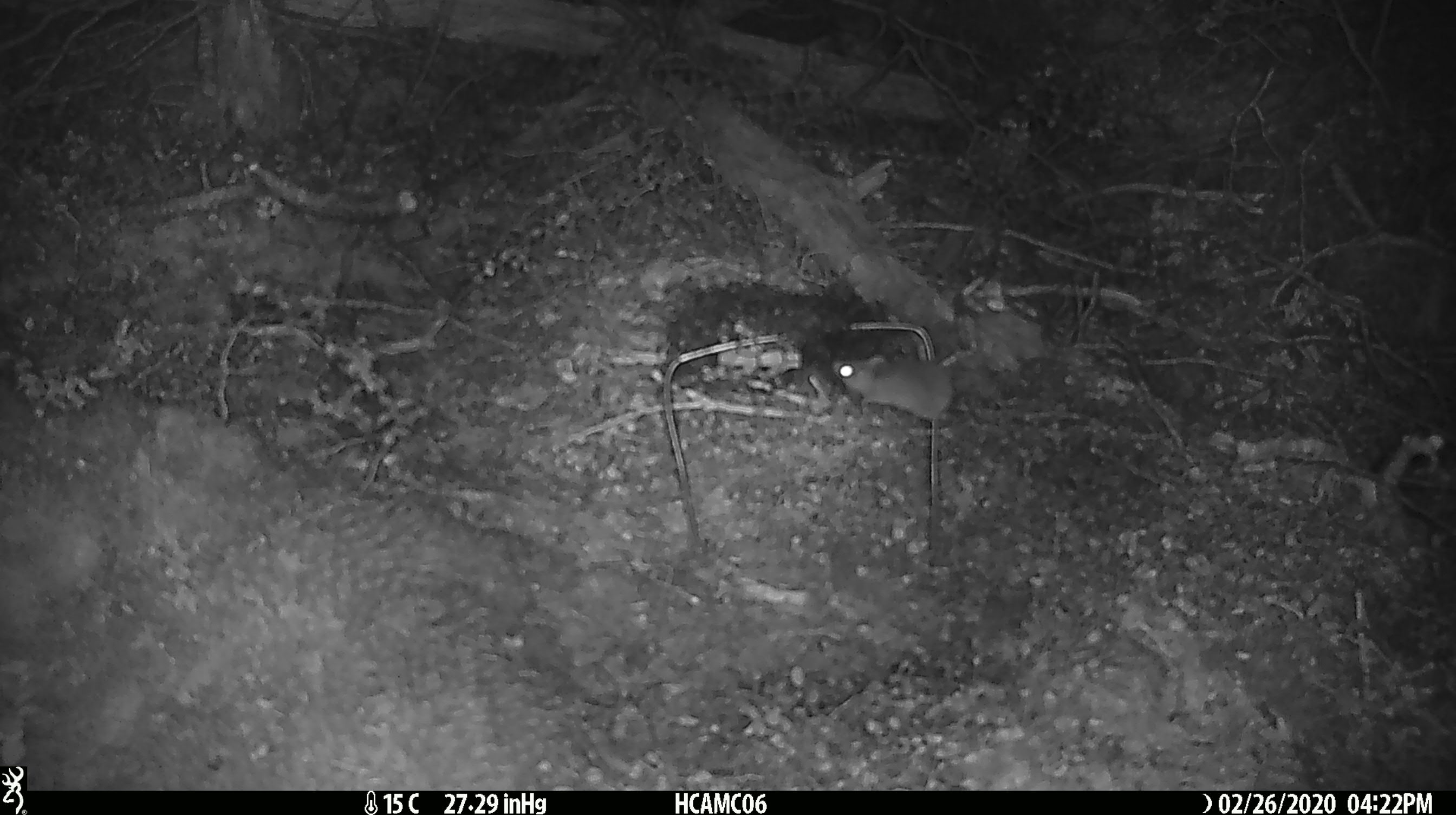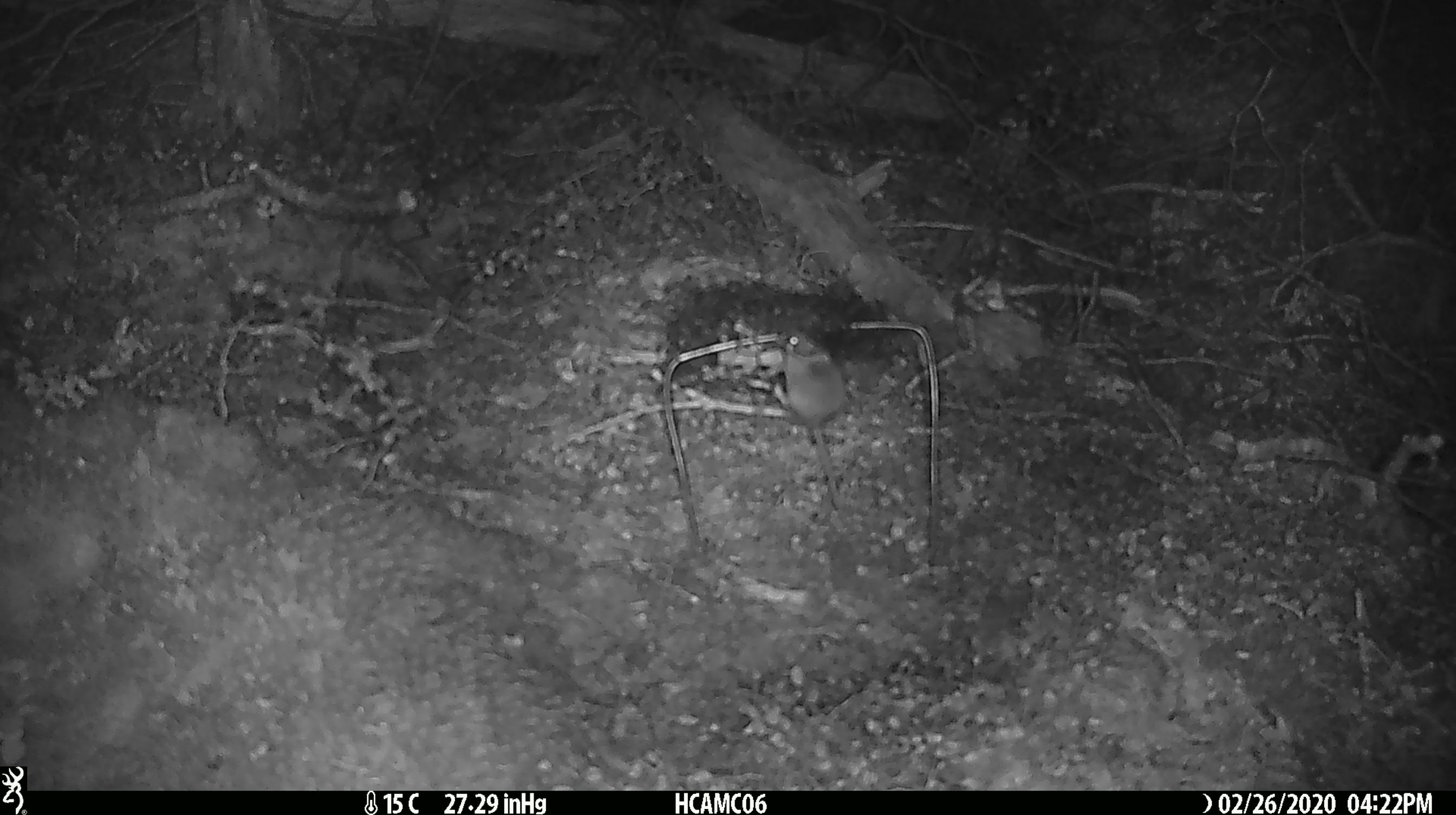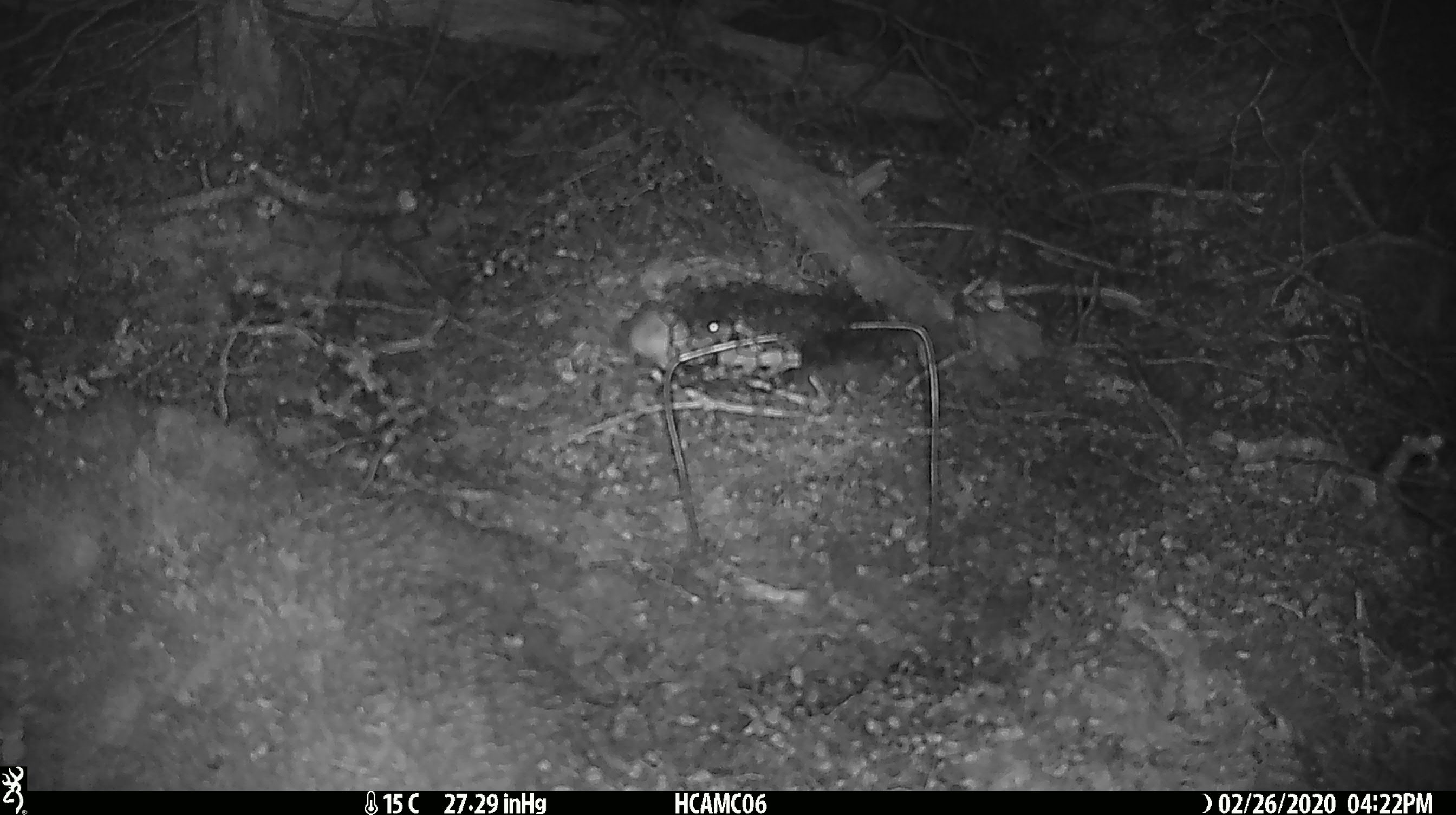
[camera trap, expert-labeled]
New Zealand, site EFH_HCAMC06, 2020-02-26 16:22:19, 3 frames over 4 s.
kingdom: Animalia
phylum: Chordata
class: Mammalia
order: Rodentia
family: Muridae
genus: Mus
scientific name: Mus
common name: mouse